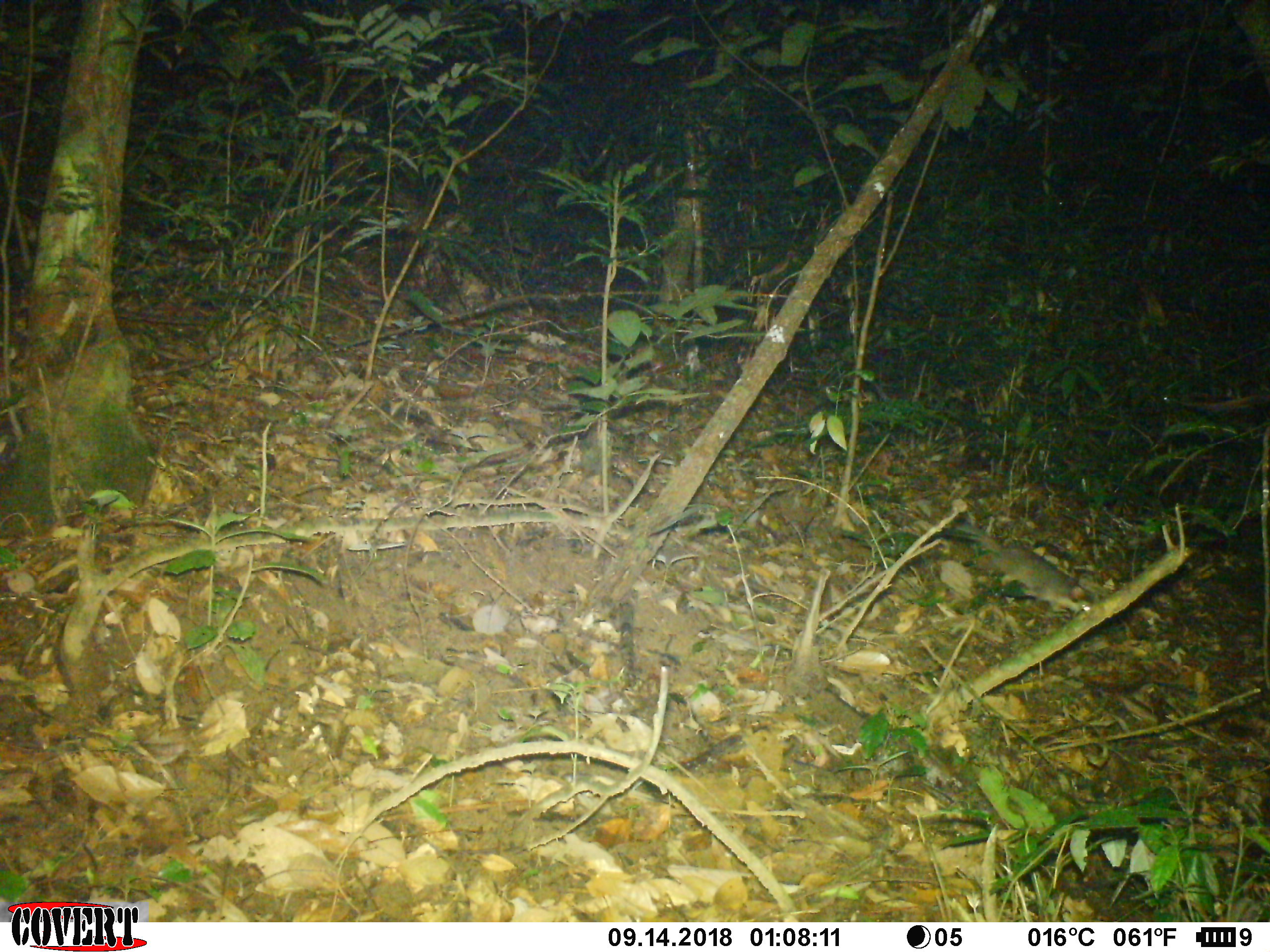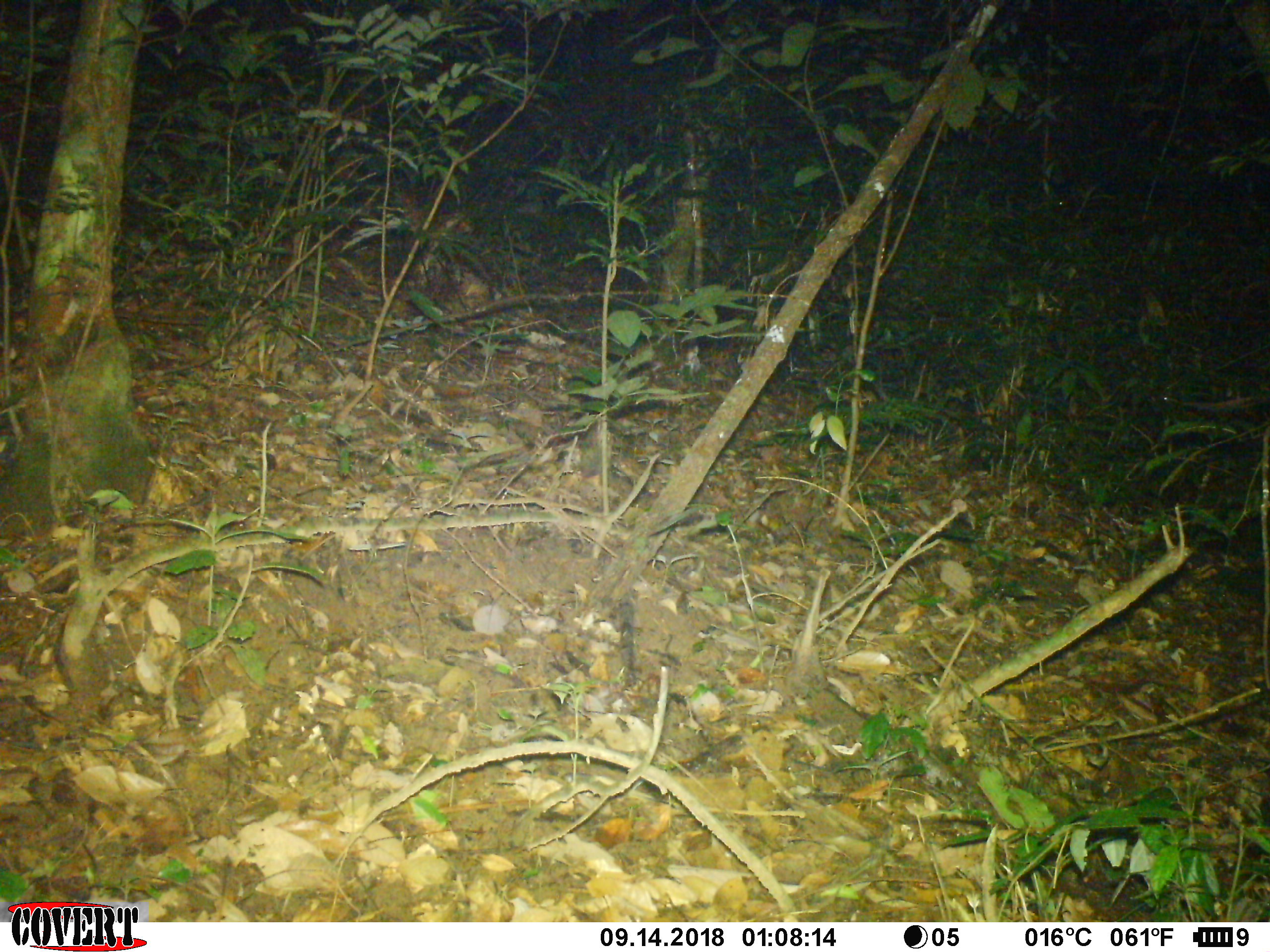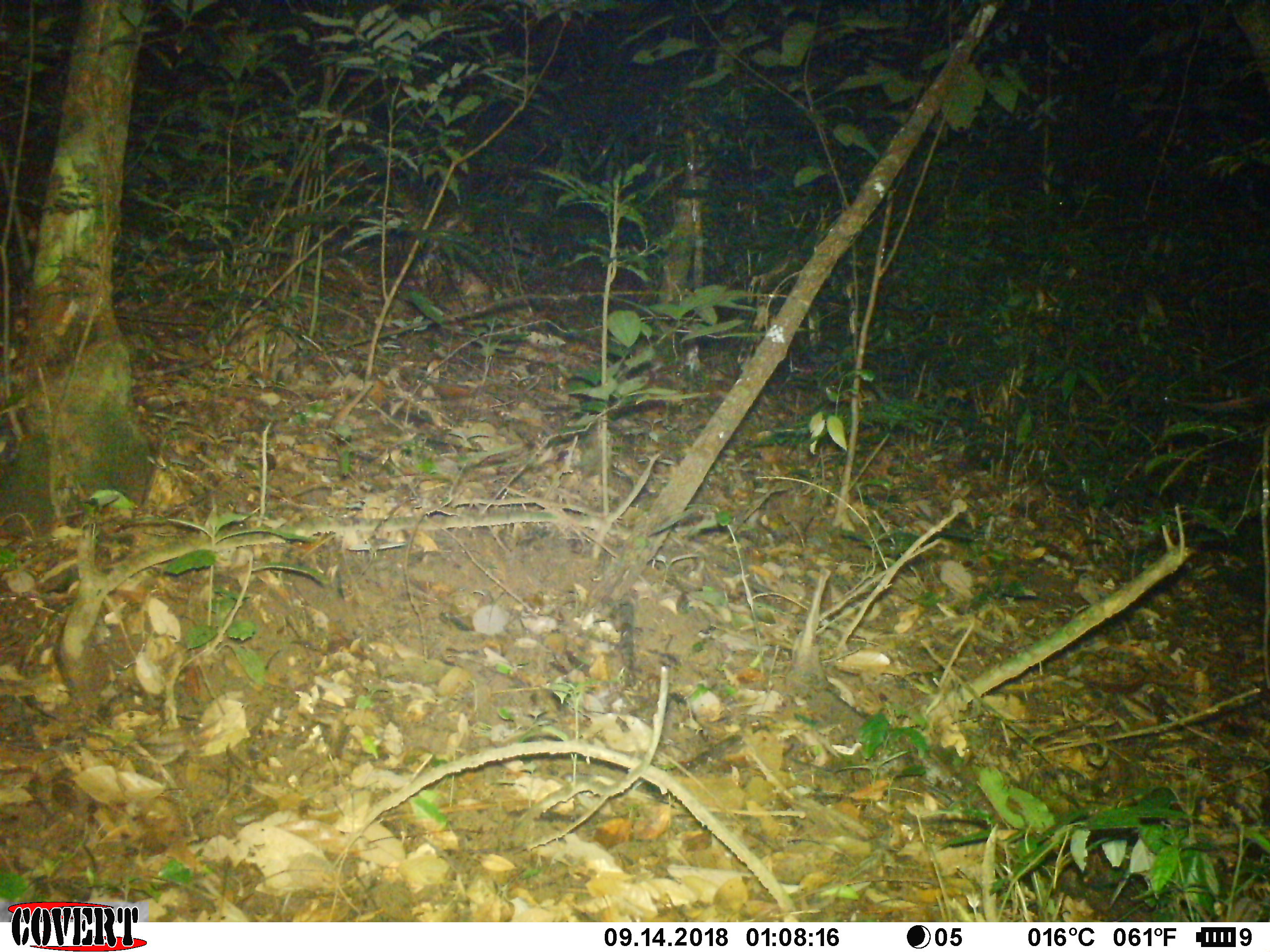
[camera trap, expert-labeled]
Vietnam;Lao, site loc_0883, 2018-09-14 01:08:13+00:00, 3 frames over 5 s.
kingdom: Animalia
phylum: Chordata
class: Mammalia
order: Carnivora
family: Mustelidae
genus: Melogale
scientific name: Melogale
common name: ferret badger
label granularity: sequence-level